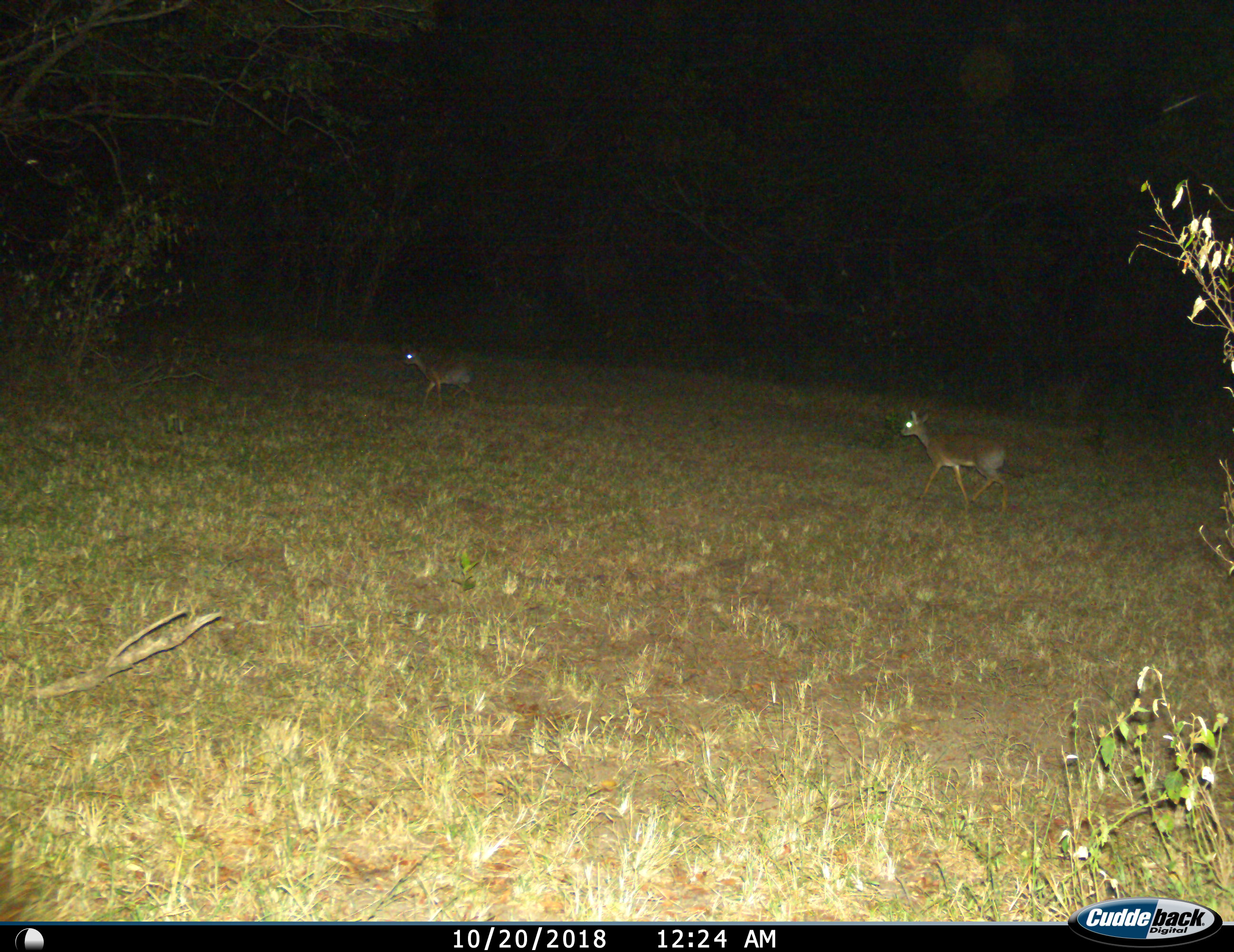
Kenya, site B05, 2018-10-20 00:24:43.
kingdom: Animalia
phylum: Chordata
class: Mammalia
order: Artiodactyla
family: Bovidae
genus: Madoqua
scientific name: Madoqua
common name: dikdik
Dikdik (Madoqua), count 2. Behavior (volunteer vote fractions): standing 17%, resting 0%, moving 100%, interacting 0%. Young present (vote fraction): 17%. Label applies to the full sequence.